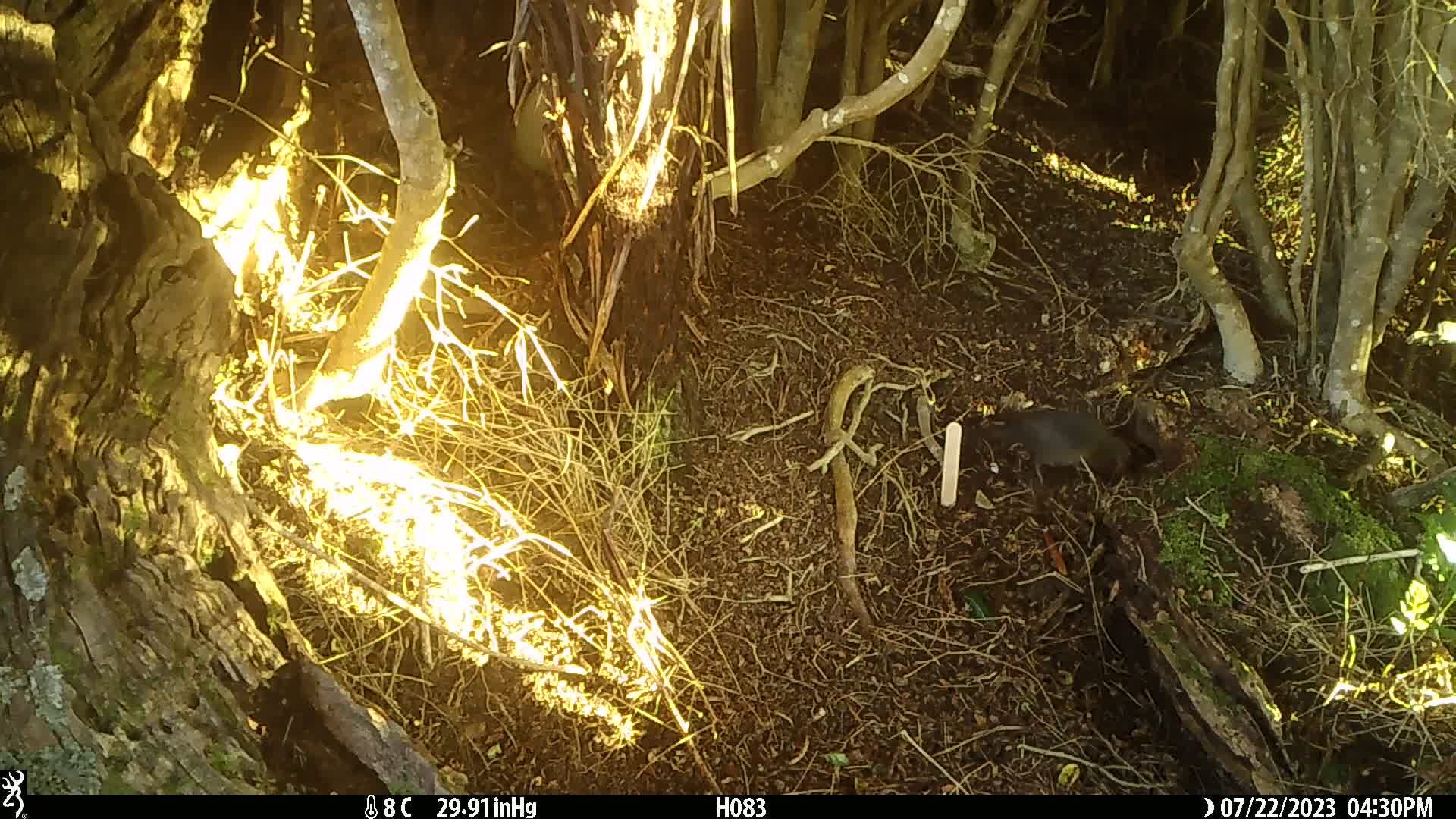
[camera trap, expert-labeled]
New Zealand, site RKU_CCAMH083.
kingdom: Animalia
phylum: Chordata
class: Aves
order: Passeriformes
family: Turdidae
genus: Turdus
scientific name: Turdus merula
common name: eurasian blackbird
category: blackbird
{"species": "blackbird (eurasian blackbird) (Turdus merula)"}